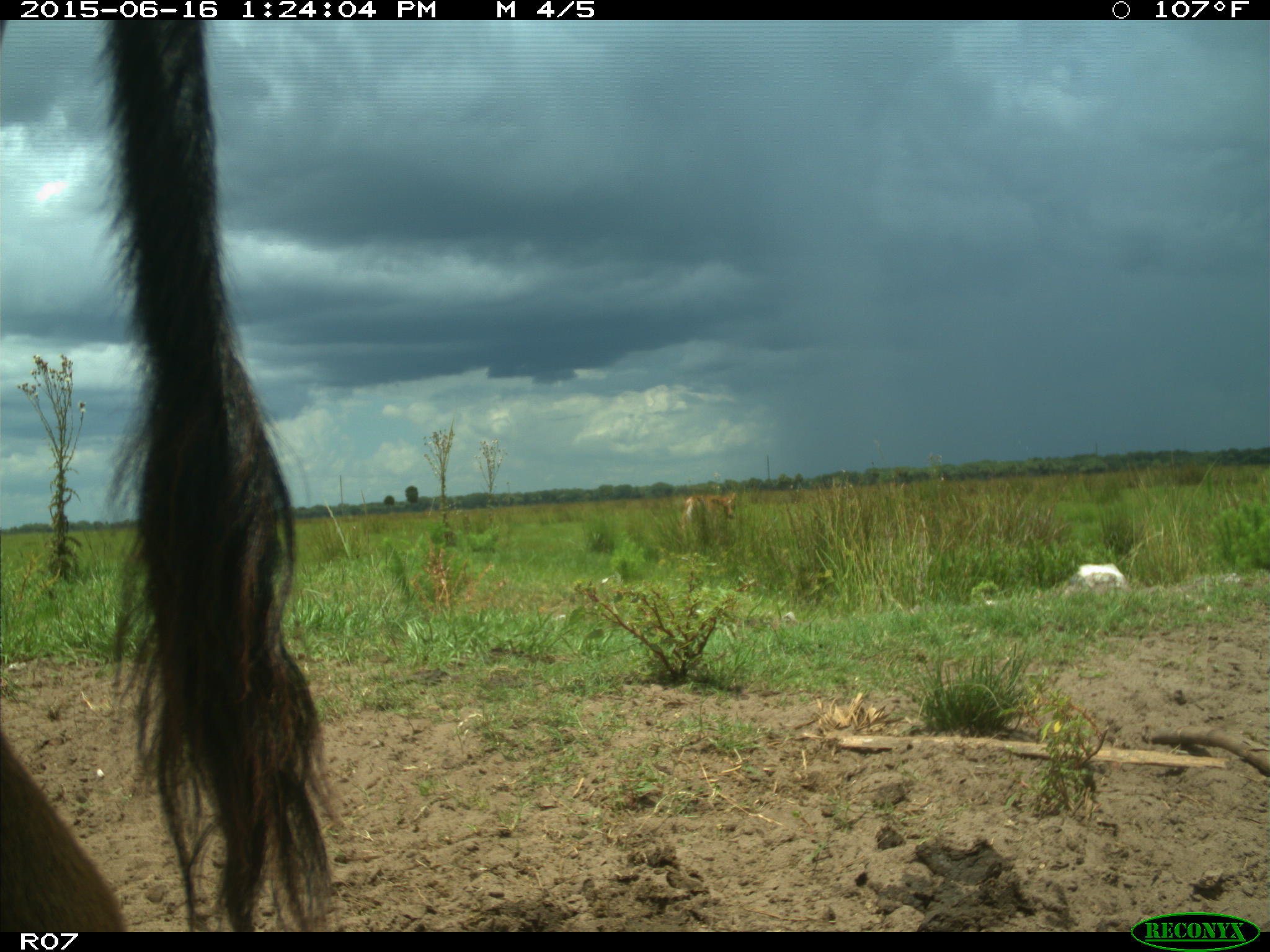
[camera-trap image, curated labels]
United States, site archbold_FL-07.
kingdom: Animalia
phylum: Chordata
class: Mammalia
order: Artiodactyla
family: Bovidae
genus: Bos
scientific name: Bos taurus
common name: domestic cow